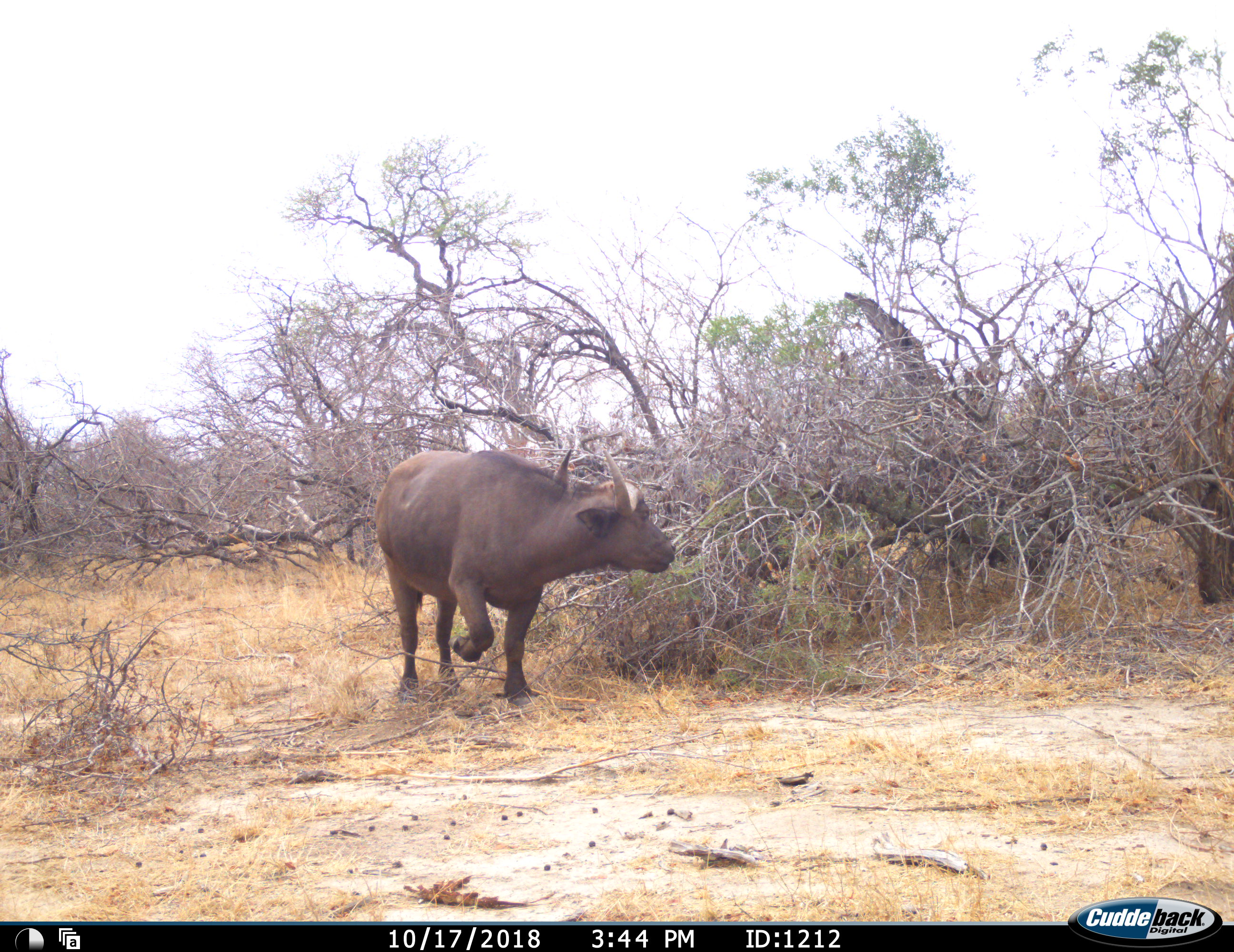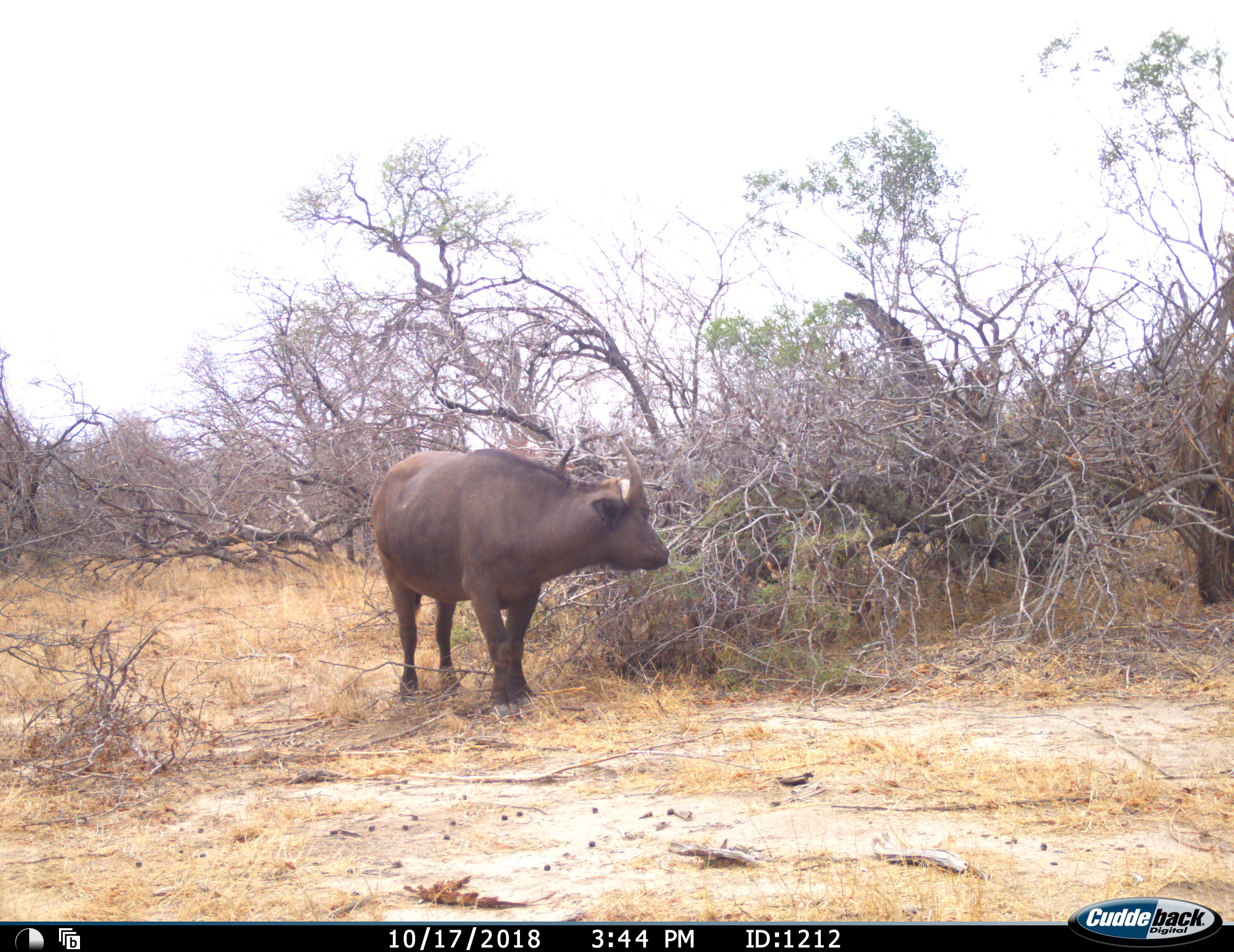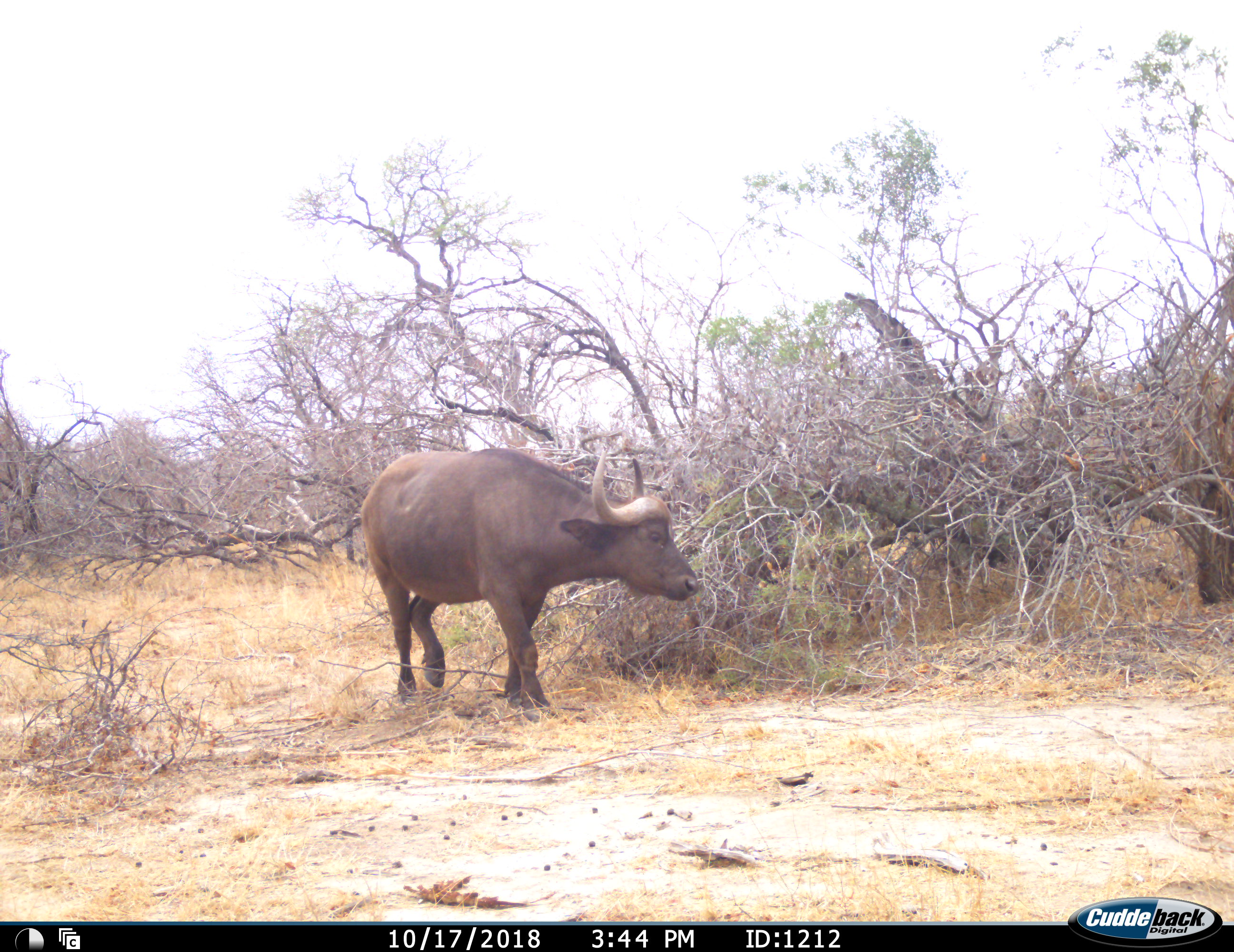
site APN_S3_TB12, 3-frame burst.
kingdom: Animalia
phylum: Chordata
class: Mammalia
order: Artiodactyla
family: Bovidae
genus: Syncerus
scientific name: Syncerus caffer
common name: african buffalo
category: buffalo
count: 1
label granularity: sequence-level